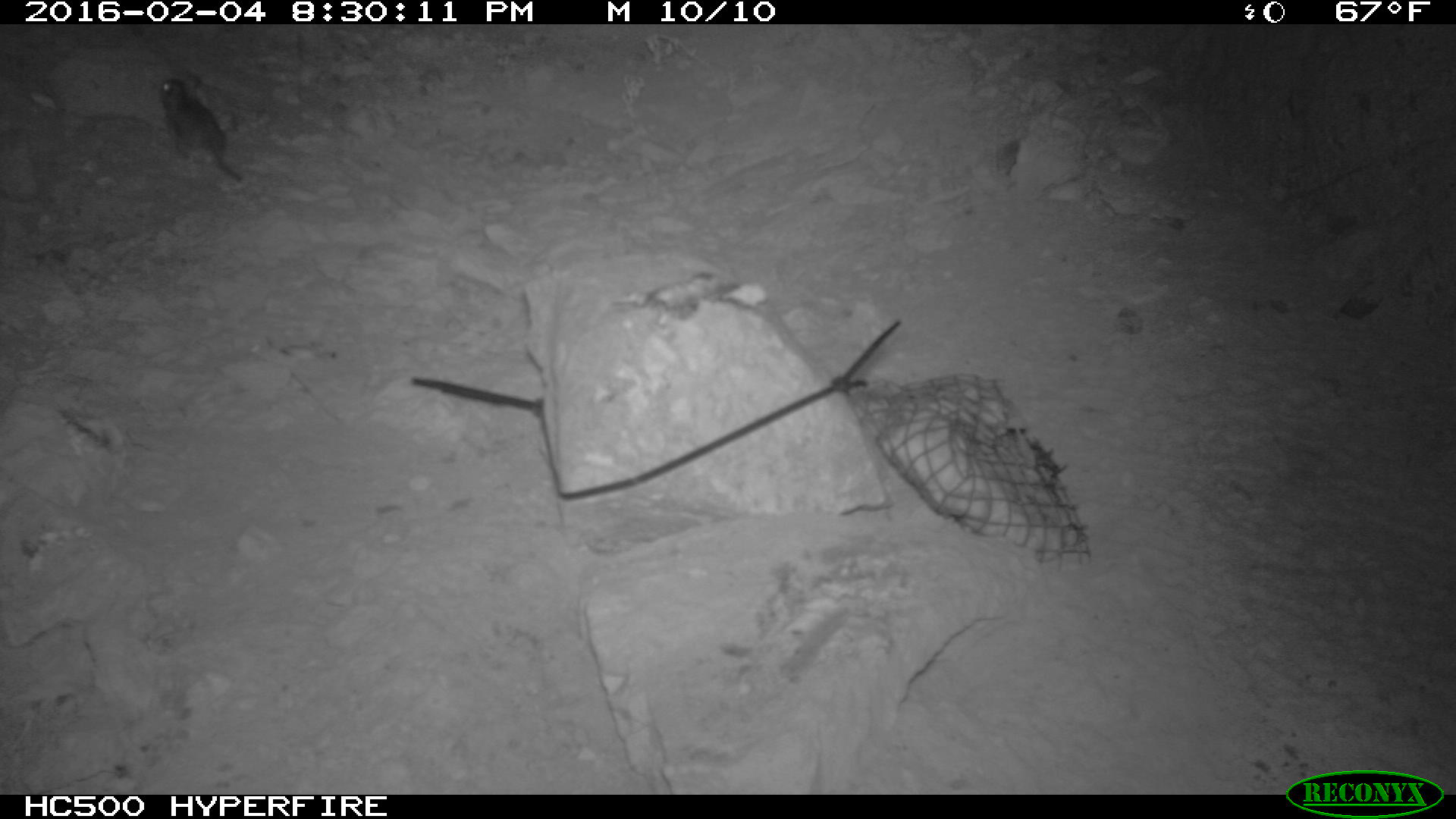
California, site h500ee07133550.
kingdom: Animalia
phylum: Chordata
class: Mammalia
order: Rodentia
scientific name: Rodentia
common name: rodent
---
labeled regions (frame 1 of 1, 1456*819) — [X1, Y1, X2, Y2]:
rodent: [156, 76, 242, 184]